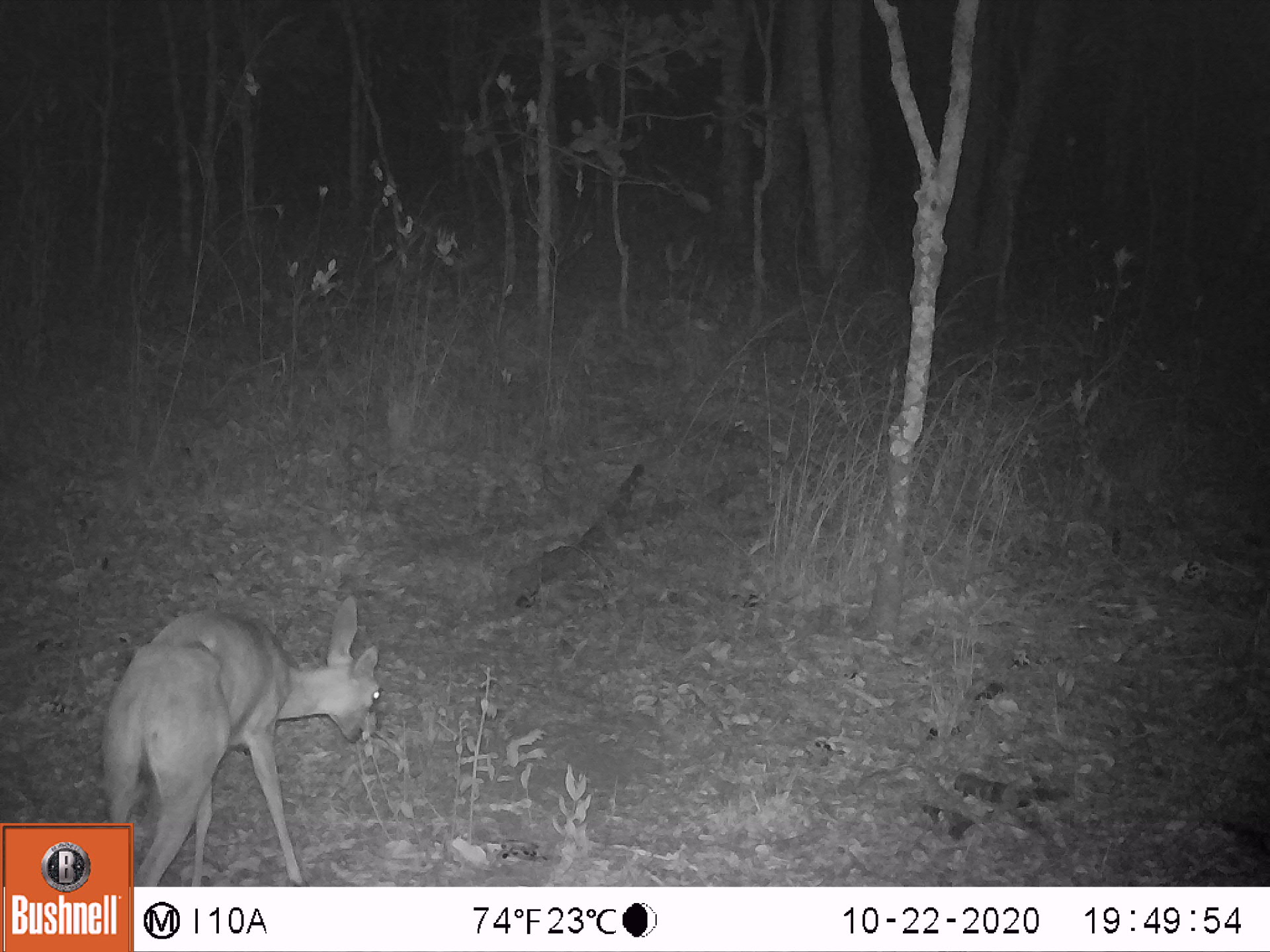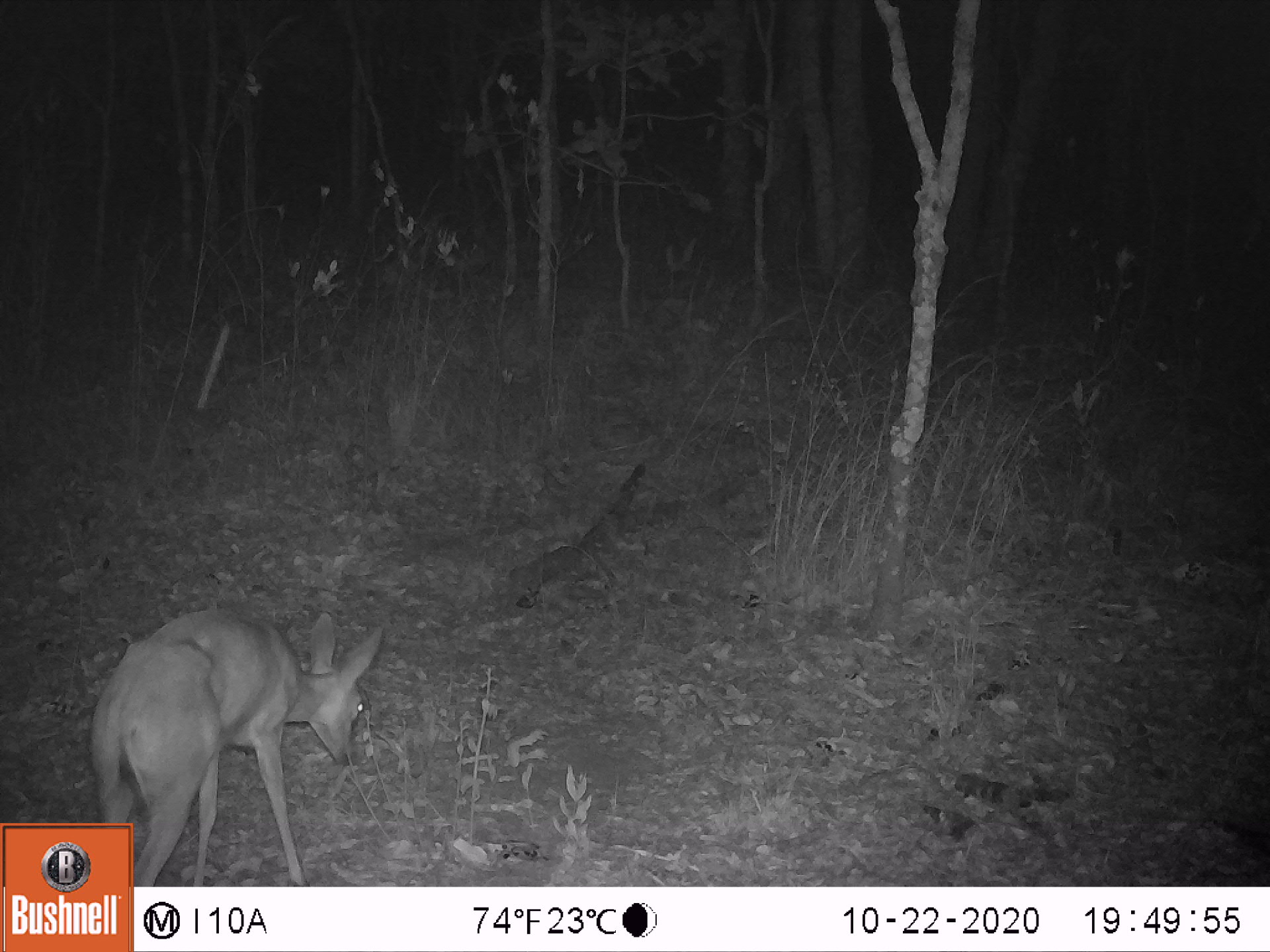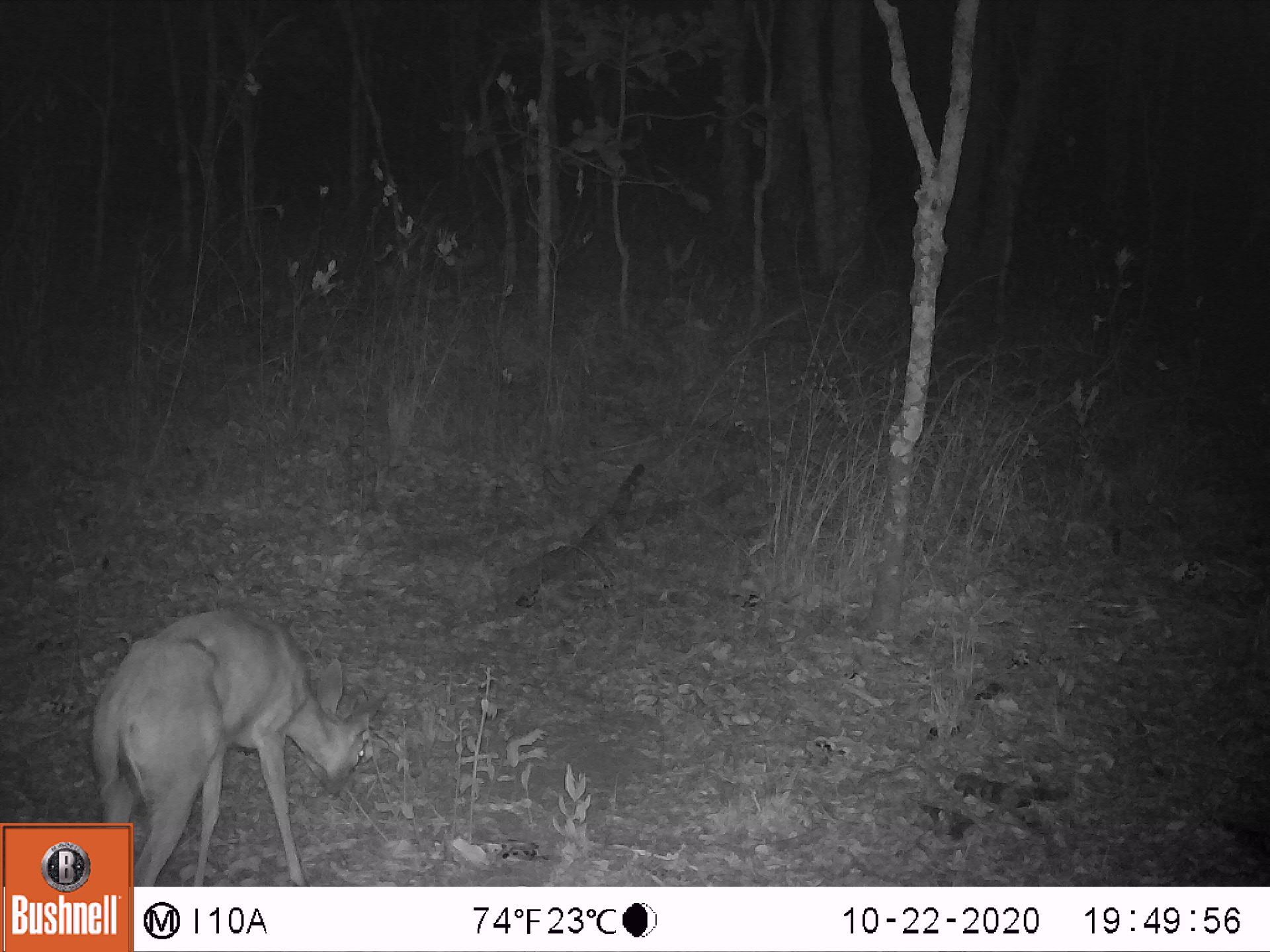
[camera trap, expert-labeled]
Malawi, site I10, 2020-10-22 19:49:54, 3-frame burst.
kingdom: Animalia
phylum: Chordata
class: Mammalia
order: Artiodactyla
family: Bovidae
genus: Sylvicapra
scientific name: Sylvicapra grimmia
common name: common duiker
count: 1